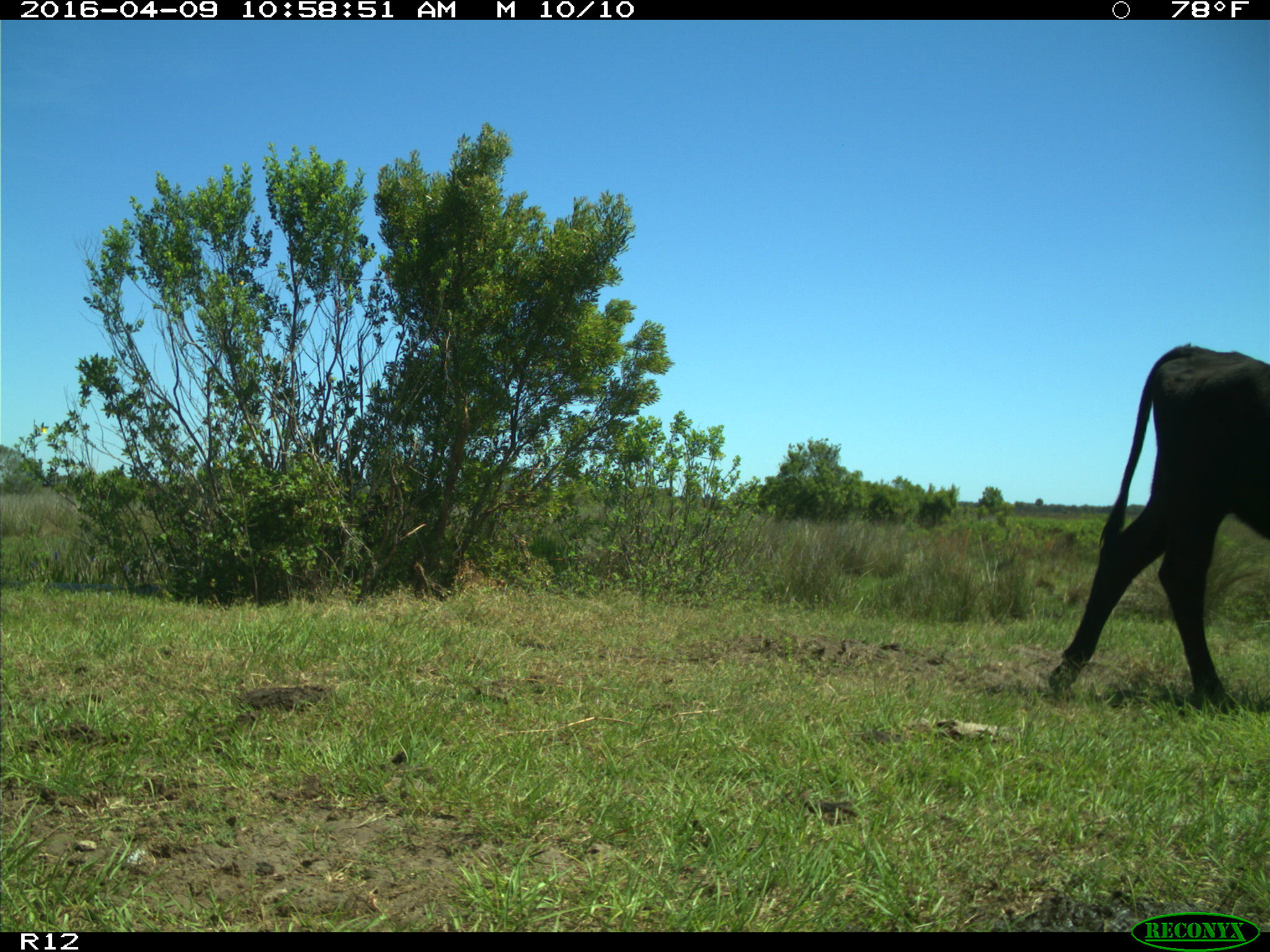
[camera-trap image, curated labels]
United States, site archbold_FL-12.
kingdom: Animalia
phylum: Chordata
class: Mammalia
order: Artiodactyla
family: Bovidae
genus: Bos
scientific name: Bos taurus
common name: domestic cow